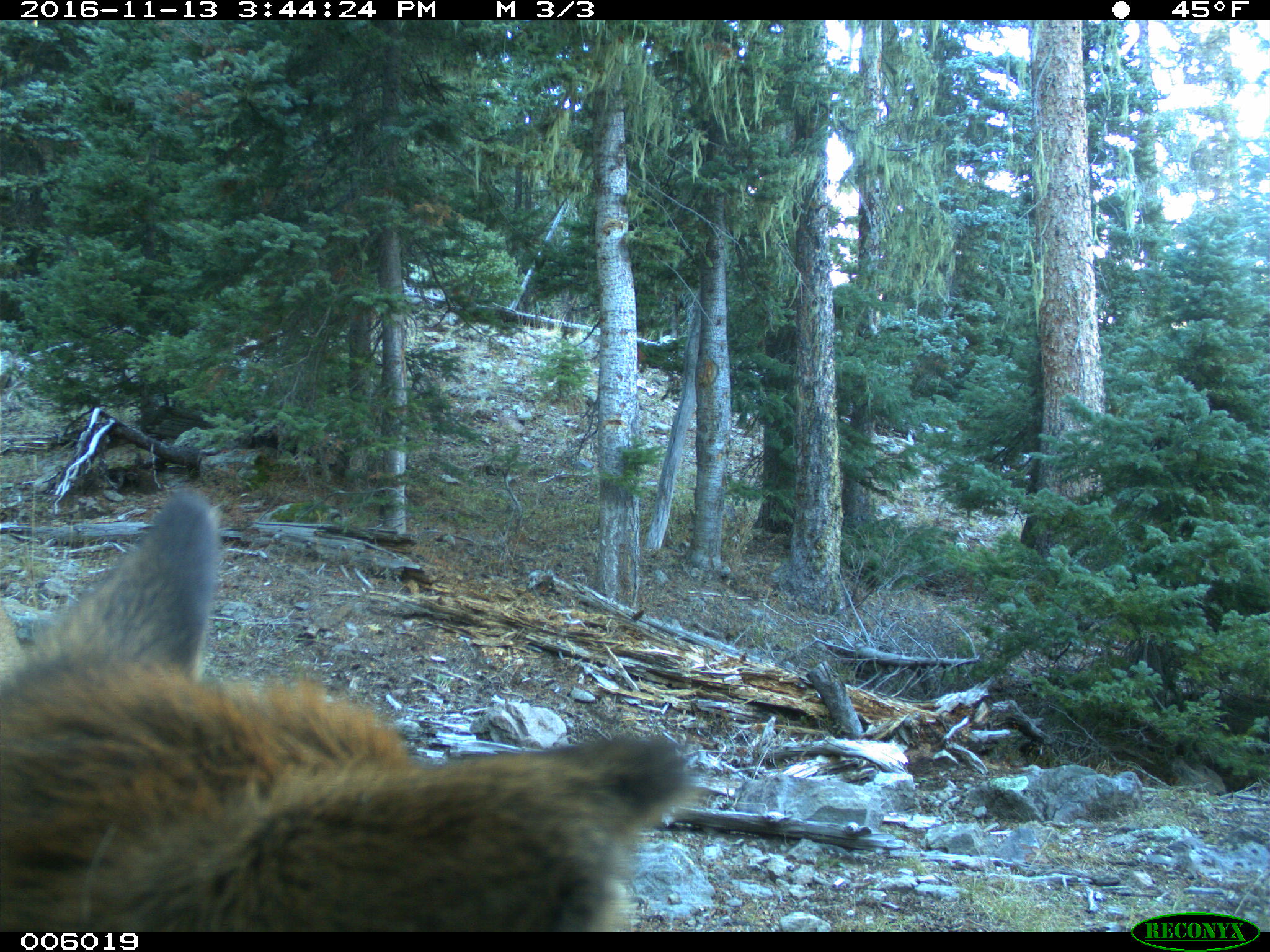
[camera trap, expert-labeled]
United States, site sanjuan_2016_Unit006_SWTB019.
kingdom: Animalia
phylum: Chordata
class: Mammalia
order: Artiodactyla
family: Cervidae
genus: Cervus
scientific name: Cervus elaphus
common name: red deer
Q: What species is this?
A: Cervus elaphus (red deer).